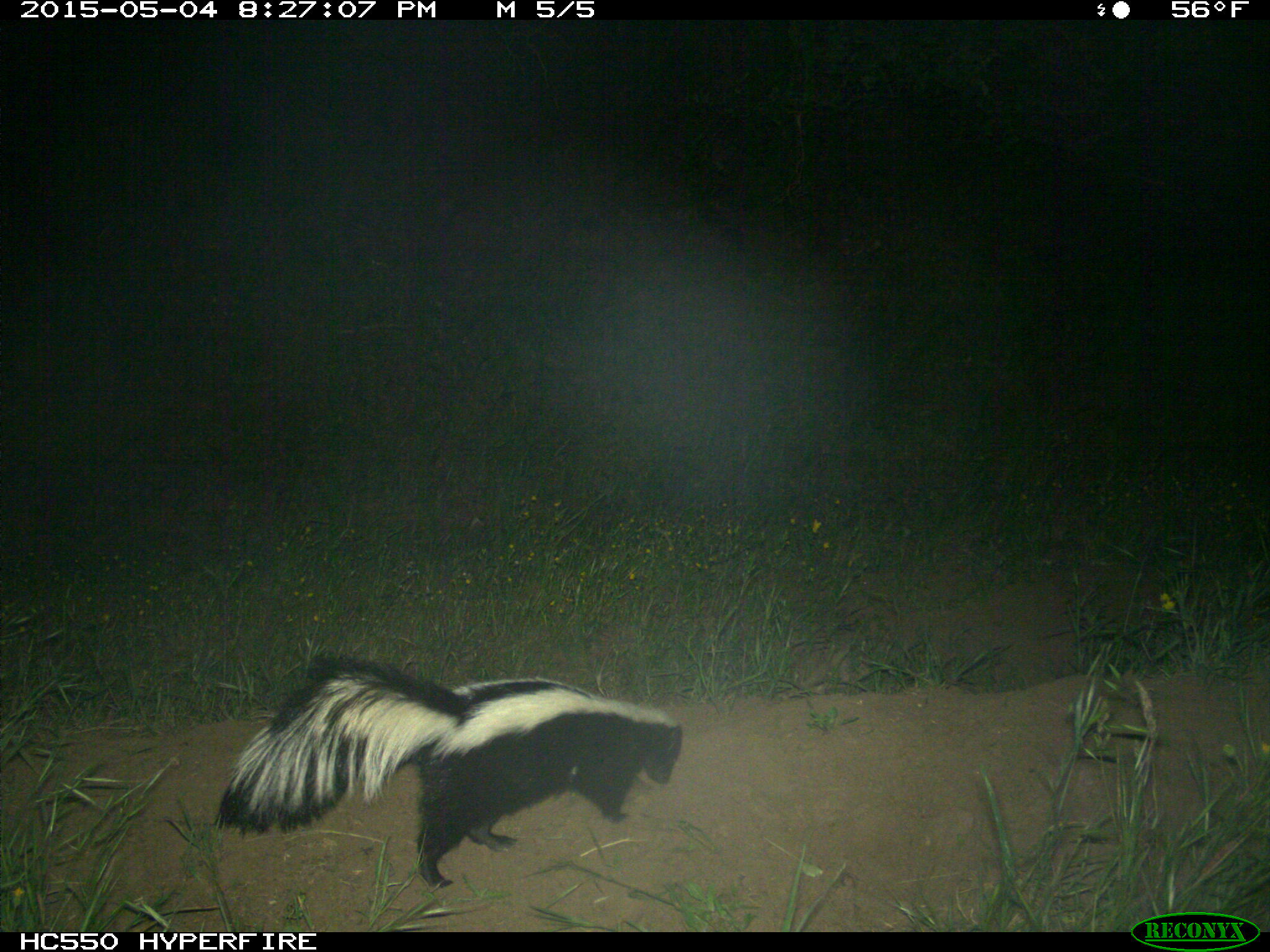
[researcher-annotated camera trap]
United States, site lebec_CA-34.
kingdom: Animalia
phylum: Chordata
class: Mammalia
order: Carnivora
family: Mephitidae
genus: Mephitis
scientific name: Mephitis mephitis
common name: striped skunk